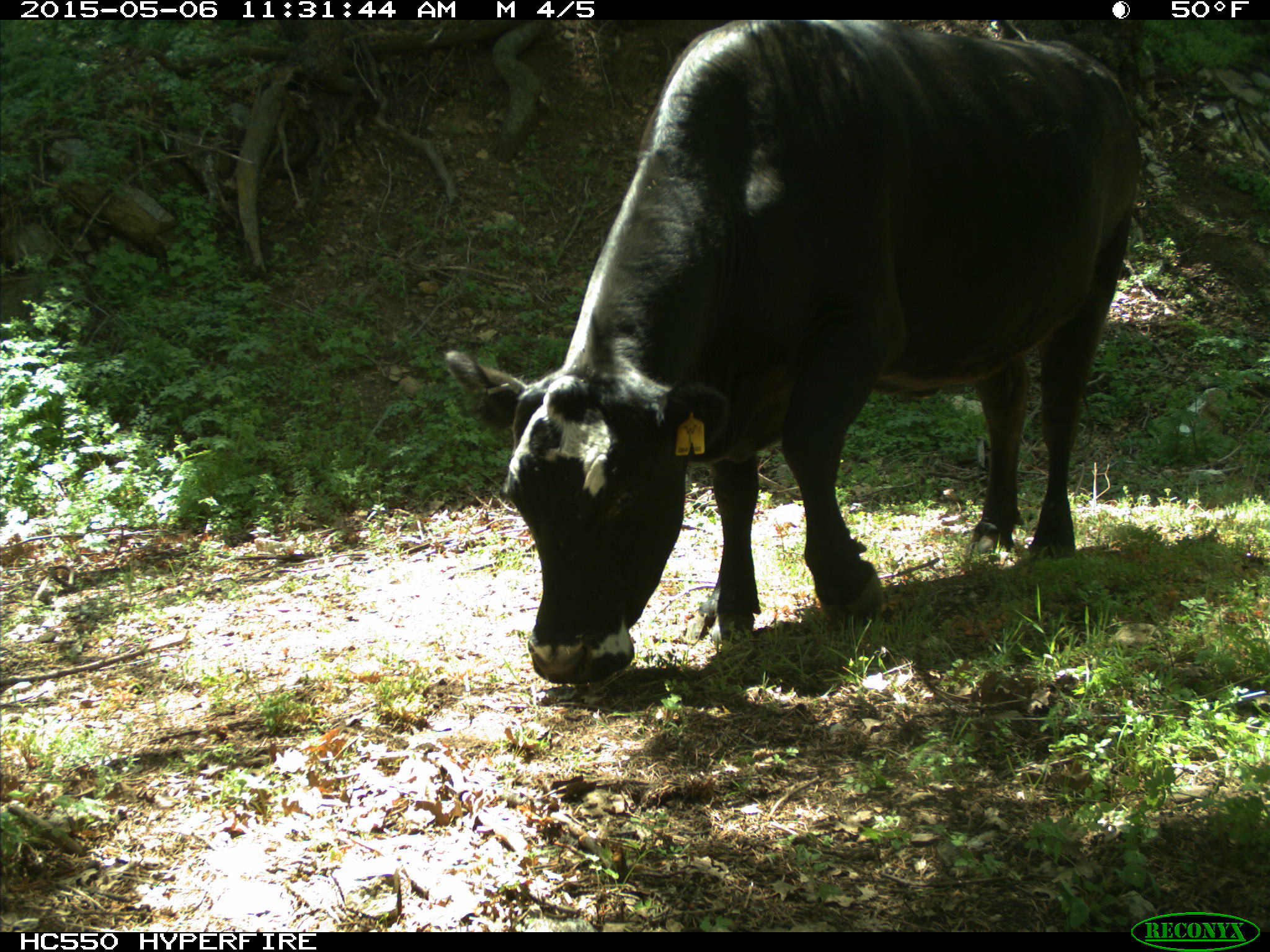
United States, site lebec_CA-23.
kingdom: Animalia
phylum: Chordata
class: Mammalia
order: Artiodactyla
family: Bovidae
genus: Bos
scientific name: Bos taurus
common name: domestic cow